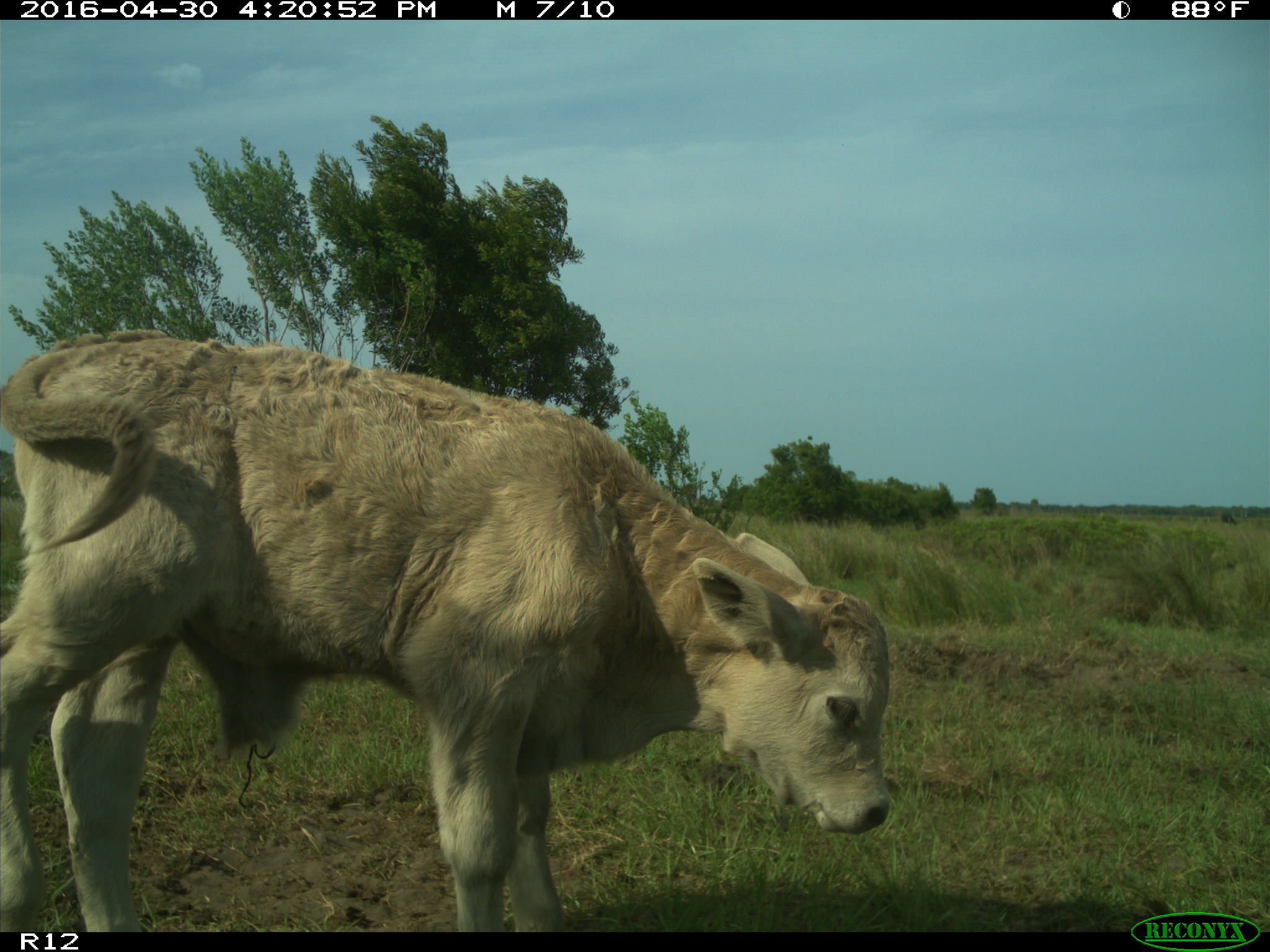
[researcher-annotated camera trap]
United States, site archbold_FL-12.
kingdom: Animalia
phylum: Chordata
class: Mammalia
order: Artiodactyla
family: Bovidae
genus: Bos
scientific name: Bos taurus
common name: domestic cow